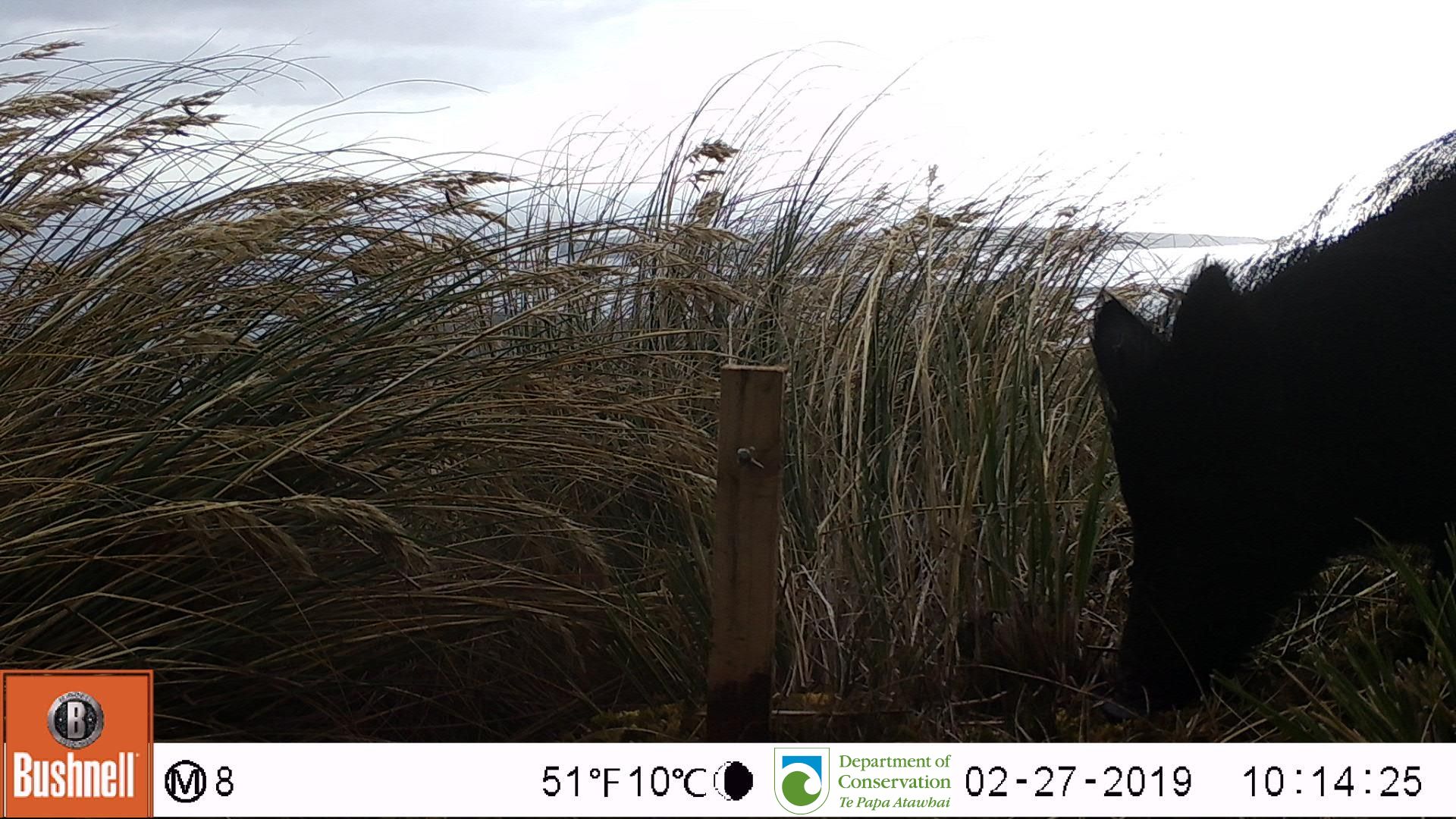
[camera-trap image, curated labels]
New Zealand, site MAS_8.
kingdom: Animalia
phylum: Chordata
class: Mammalia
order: Artiodactyla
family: Suidae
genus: Sus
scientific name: Sus scrofa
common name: pig